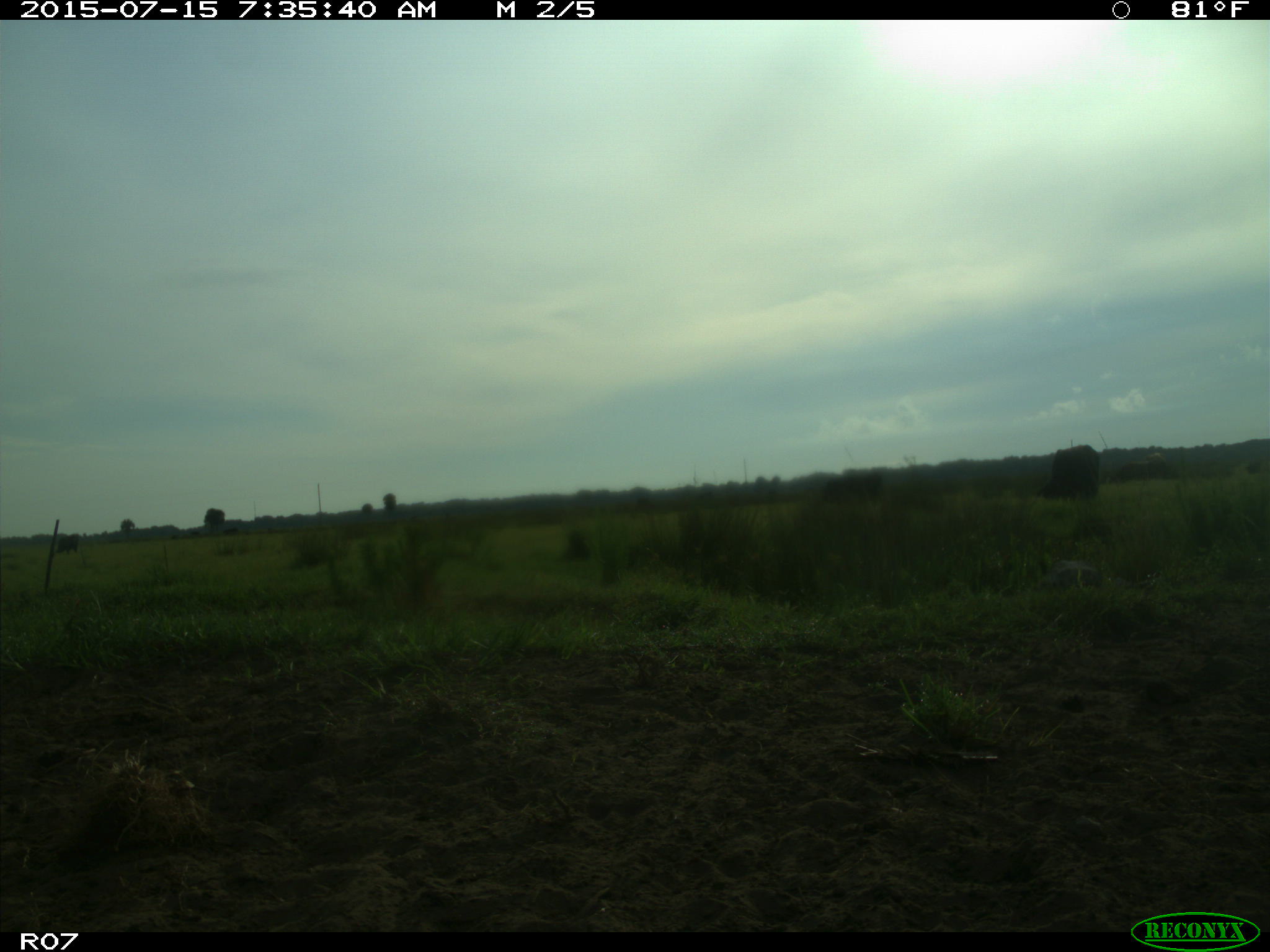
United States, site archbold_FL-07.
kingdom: Animalia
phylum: Chordata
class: Mammalia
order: Artiodactyla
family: Bovidae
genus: Bos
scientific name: Bos taurus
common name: domestic cow